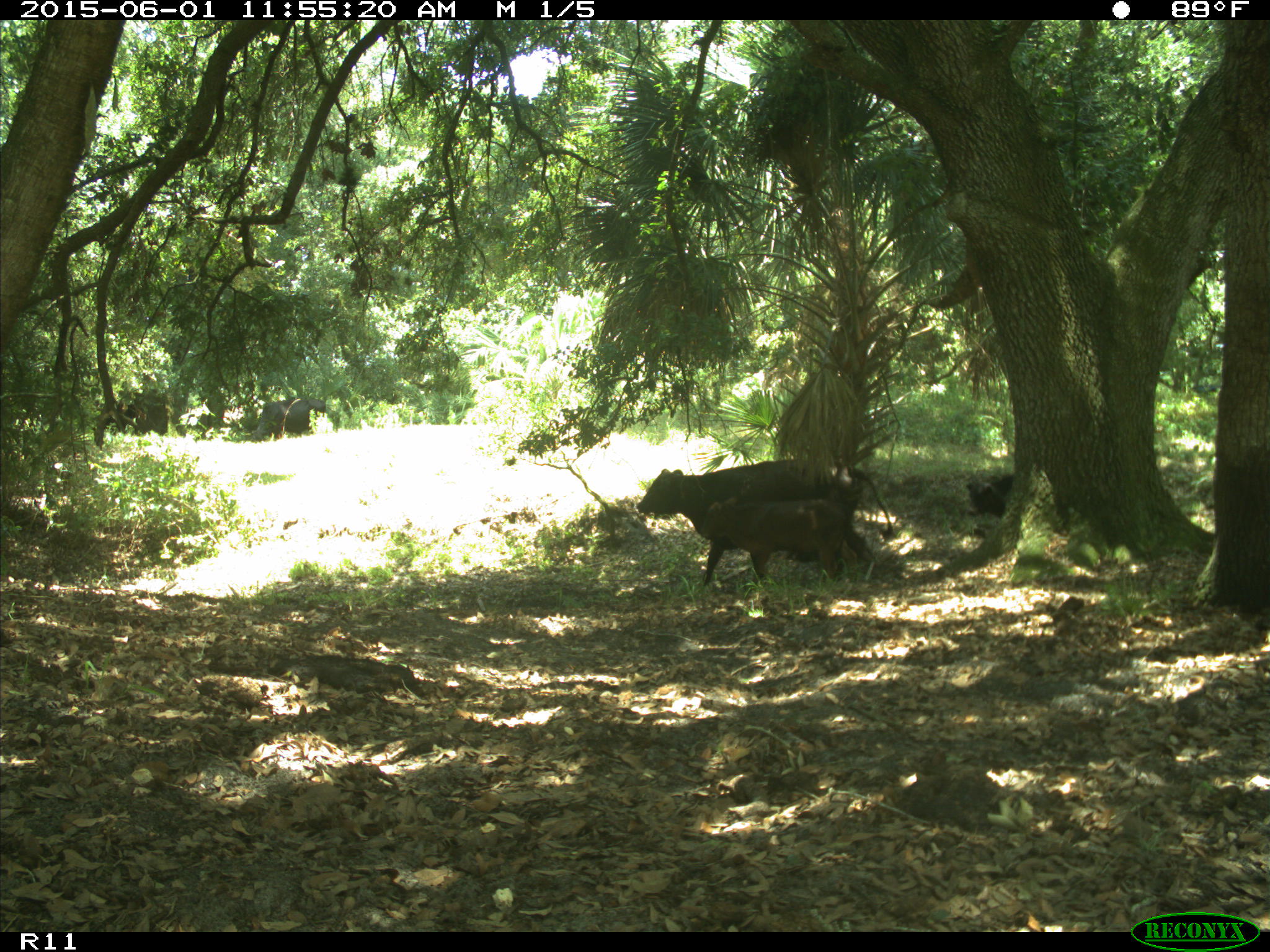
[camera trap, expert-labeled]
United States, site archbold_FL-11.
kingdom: Animalia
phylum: Chordata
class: Mammalia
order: Artiodactyla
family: Bovidae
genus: Bos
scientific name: Bos taurus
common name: domestic cow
Bos taurus (domestic cow).